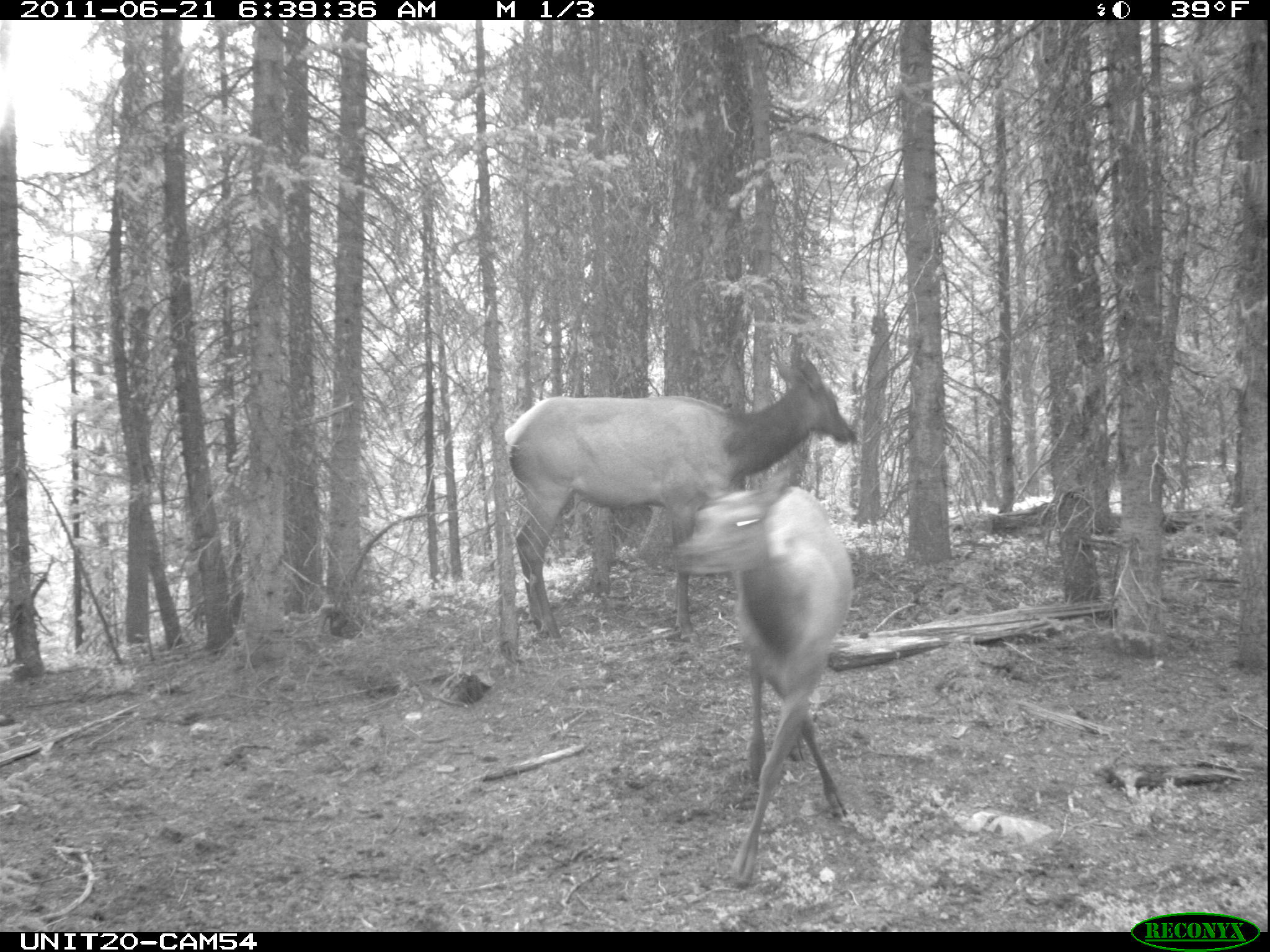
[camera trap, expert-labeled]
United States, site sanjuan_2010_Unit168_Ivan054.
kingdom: Animalia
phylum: Chordata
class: Mammalia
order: Artiodactyla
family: Cervidae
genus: Cervus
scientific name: Cervus elaphus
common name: red deer